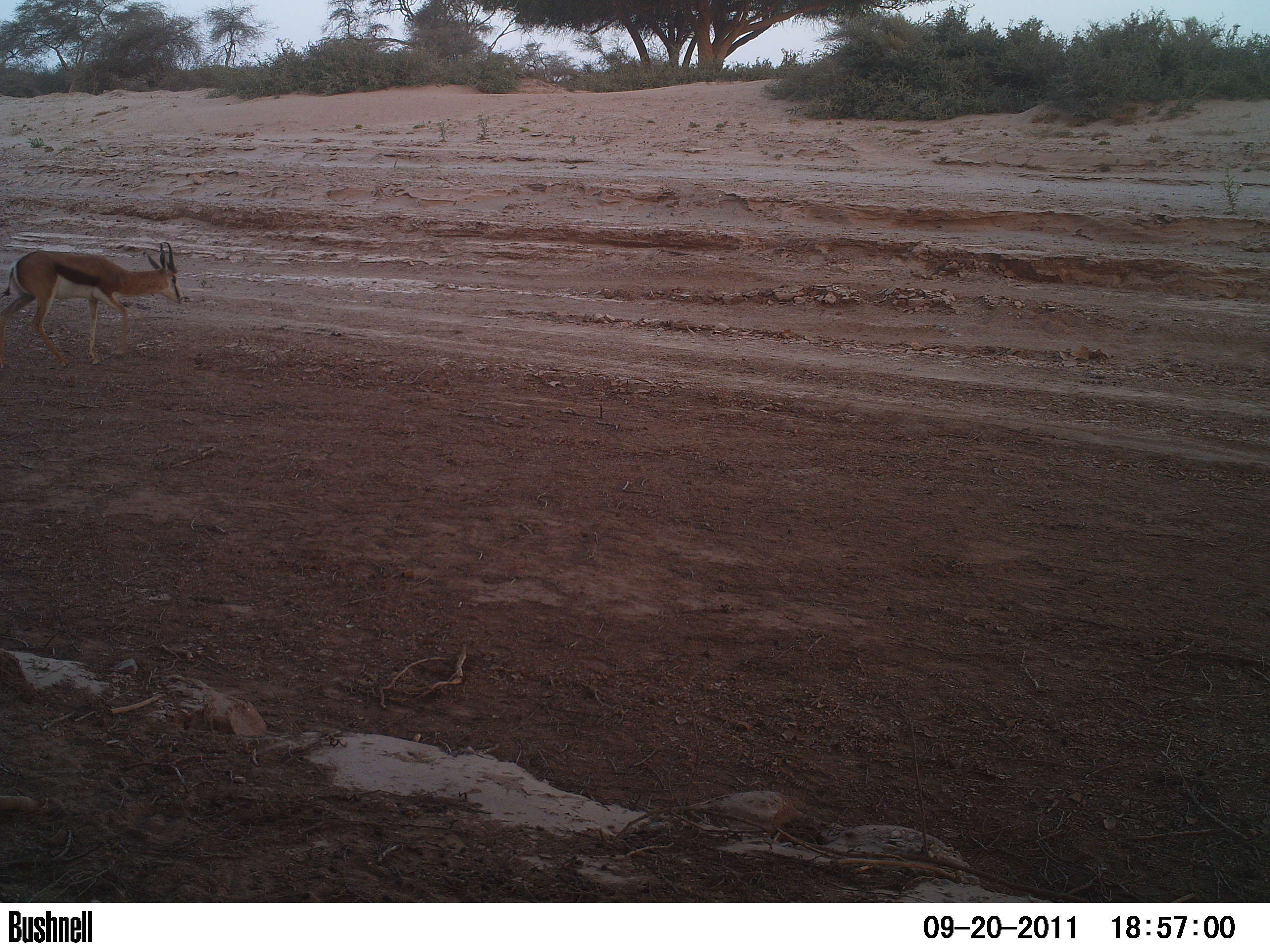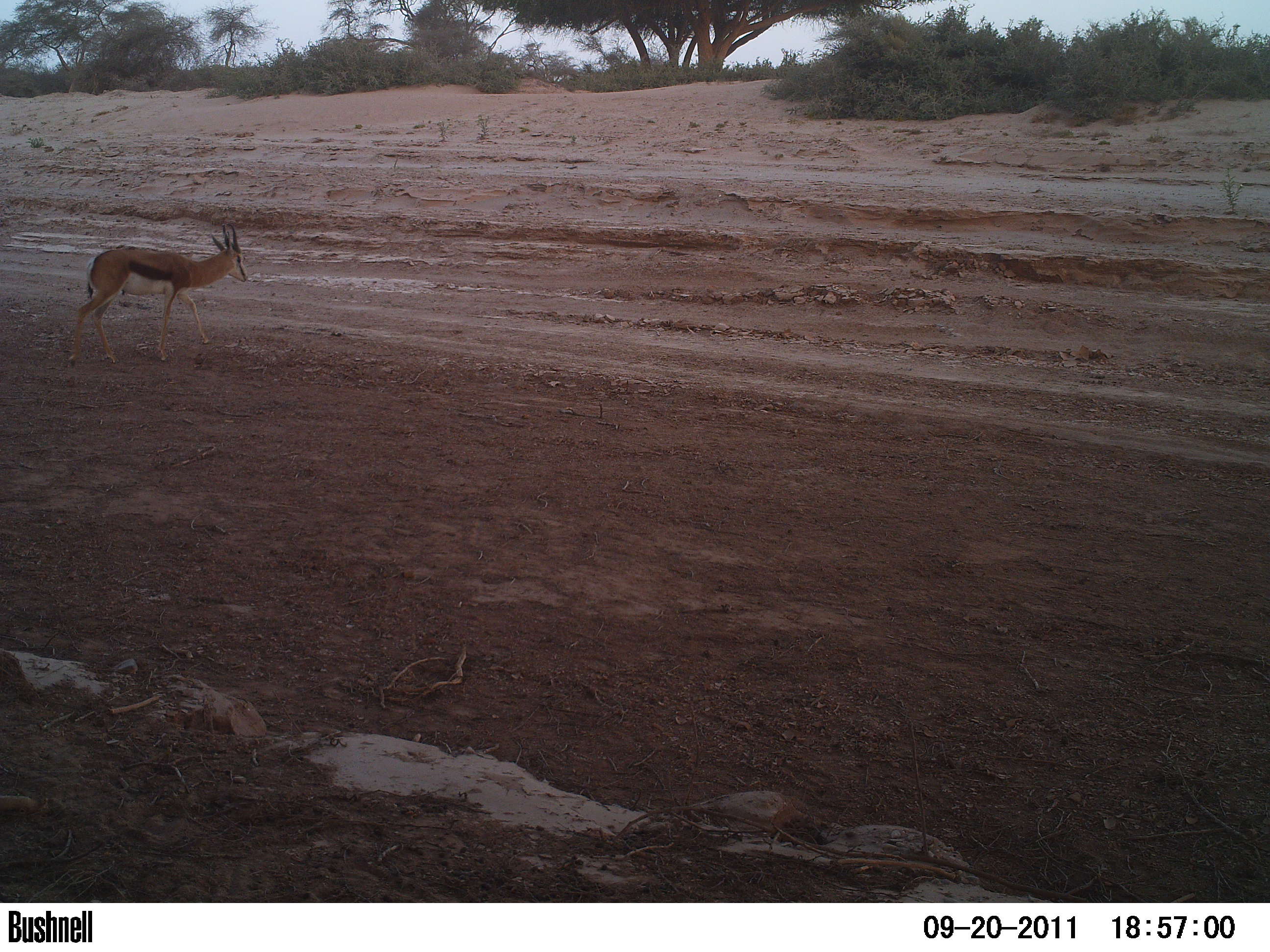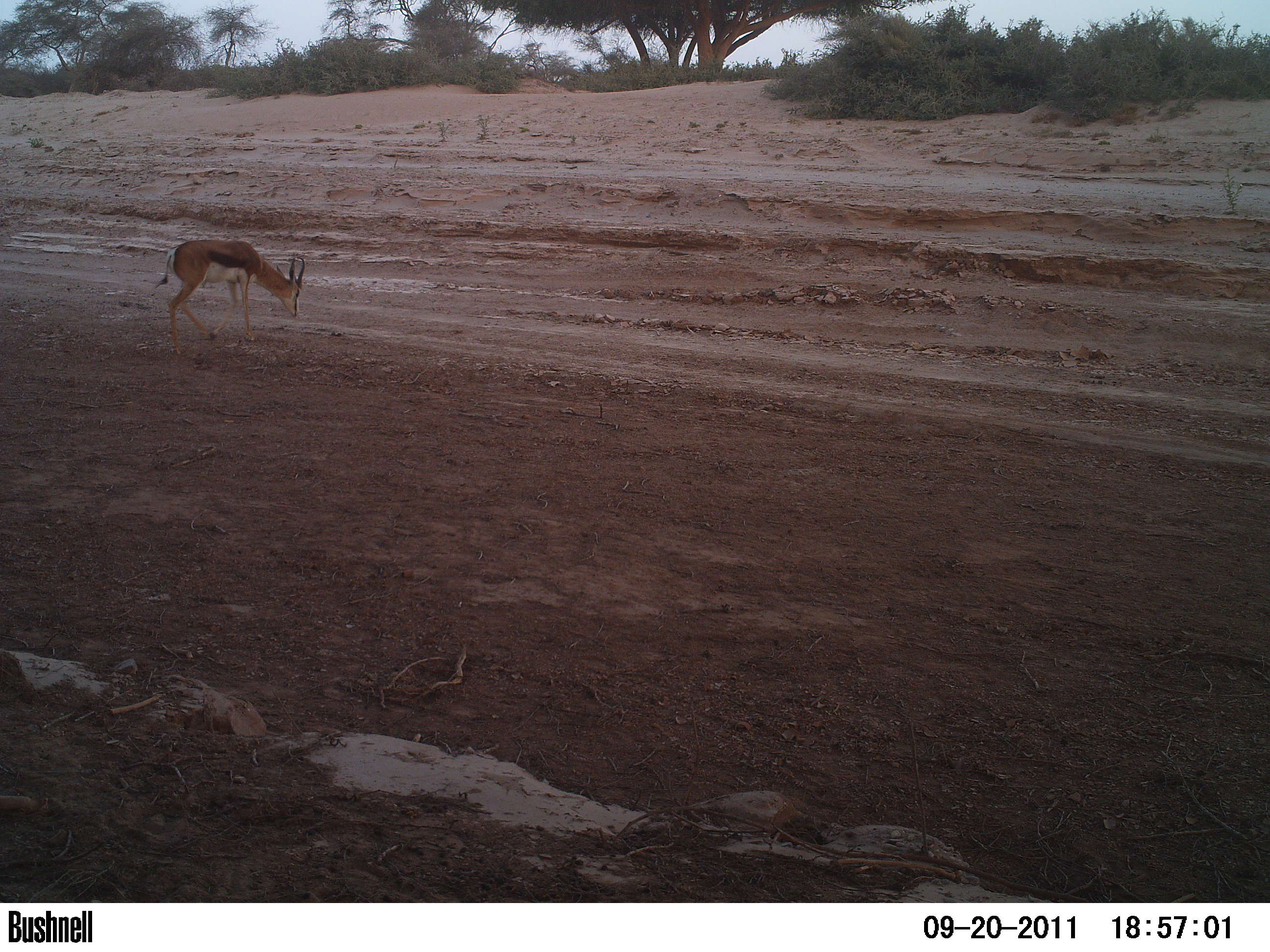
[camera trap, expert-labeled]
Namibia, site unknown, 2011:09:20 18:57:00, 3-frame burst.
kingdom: Animalia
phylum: Chordata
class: Mammalia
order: Artiodactyla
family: Bovidae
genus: Antidorcas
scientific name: Antidorcas marsupialis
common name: springbok